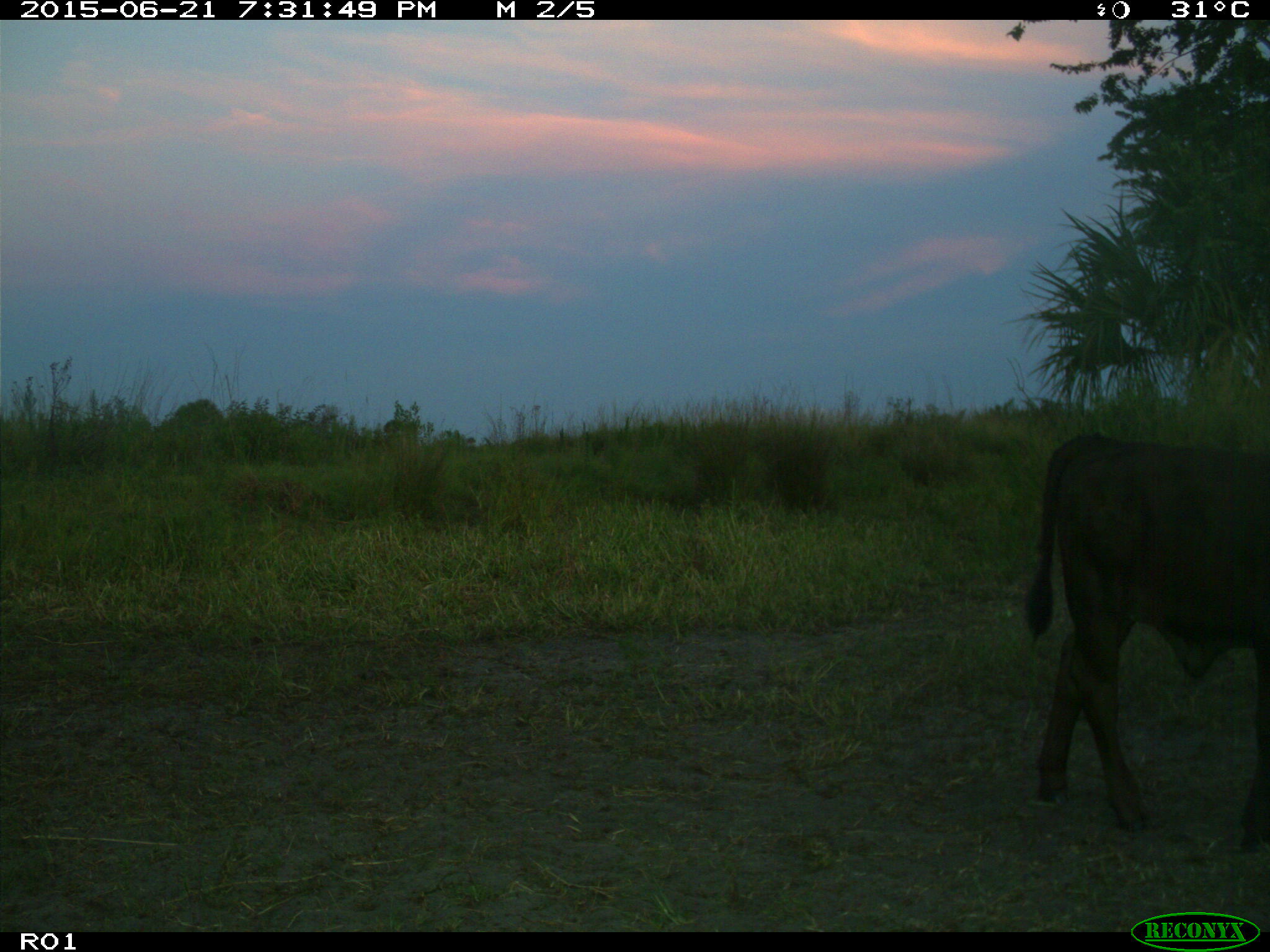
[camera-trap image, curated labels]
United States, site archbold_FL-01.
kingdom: Animalia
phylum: Chordata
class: Mammalia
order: Artiodactyla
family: Bovidae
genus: Bos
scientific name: Bos taurus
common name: domestic cow